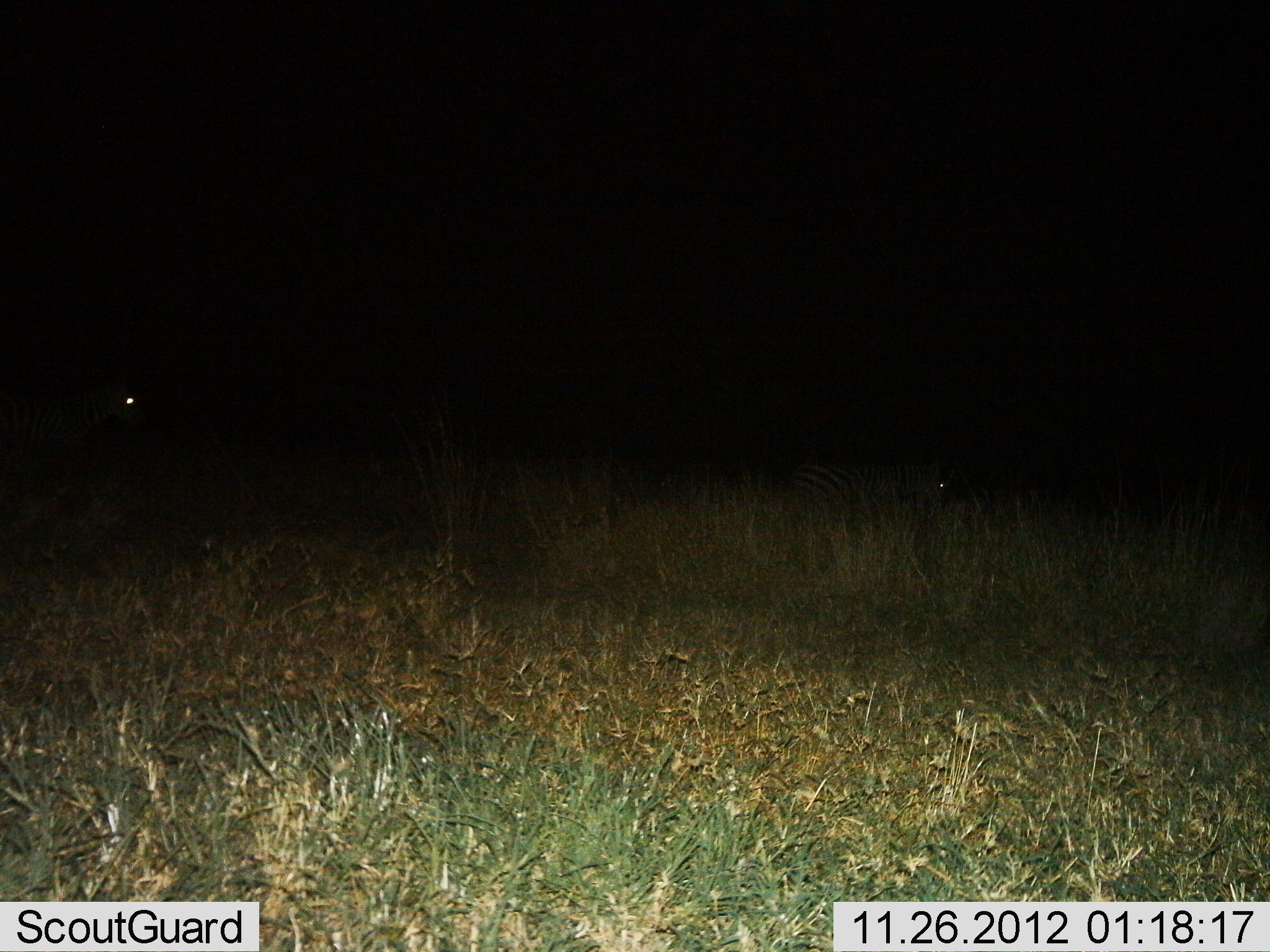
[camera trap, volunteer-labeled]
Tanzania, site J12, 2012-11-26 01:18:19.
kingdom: Animalia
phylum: Chordata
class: Mammalia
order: Perissodactyla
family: Equidae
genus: Equus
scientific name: Equus quagga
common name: plains zebra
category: zebra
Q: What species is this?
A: Zebra (plains zebra) (Equus quagga).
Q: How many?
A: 2.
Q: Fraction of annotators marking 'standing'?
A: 50%.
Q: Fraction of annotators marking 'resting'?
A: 0%.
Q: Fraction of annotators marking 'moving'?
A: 50%.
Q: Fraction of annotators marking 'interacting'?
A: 0%.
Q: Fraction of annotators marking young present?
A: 0%.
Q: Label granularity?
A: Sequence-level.